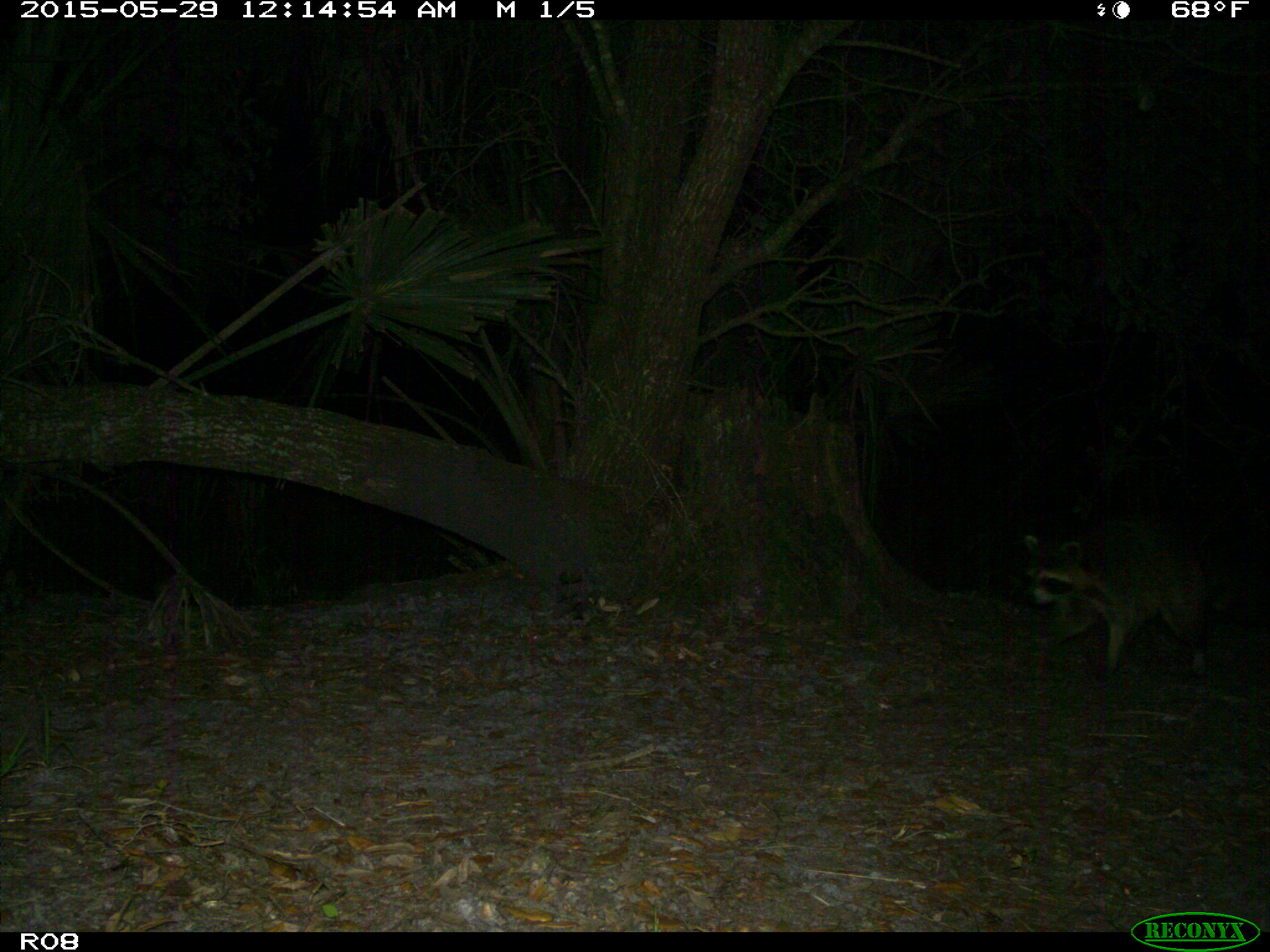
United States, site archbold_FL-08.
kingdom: Animalia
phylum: Chordata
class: Mammalia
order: Carnivora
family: Procyonidae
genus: Procyon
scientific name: Procyon lotor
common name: common raccoon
Procyon lotor (common raccoon).